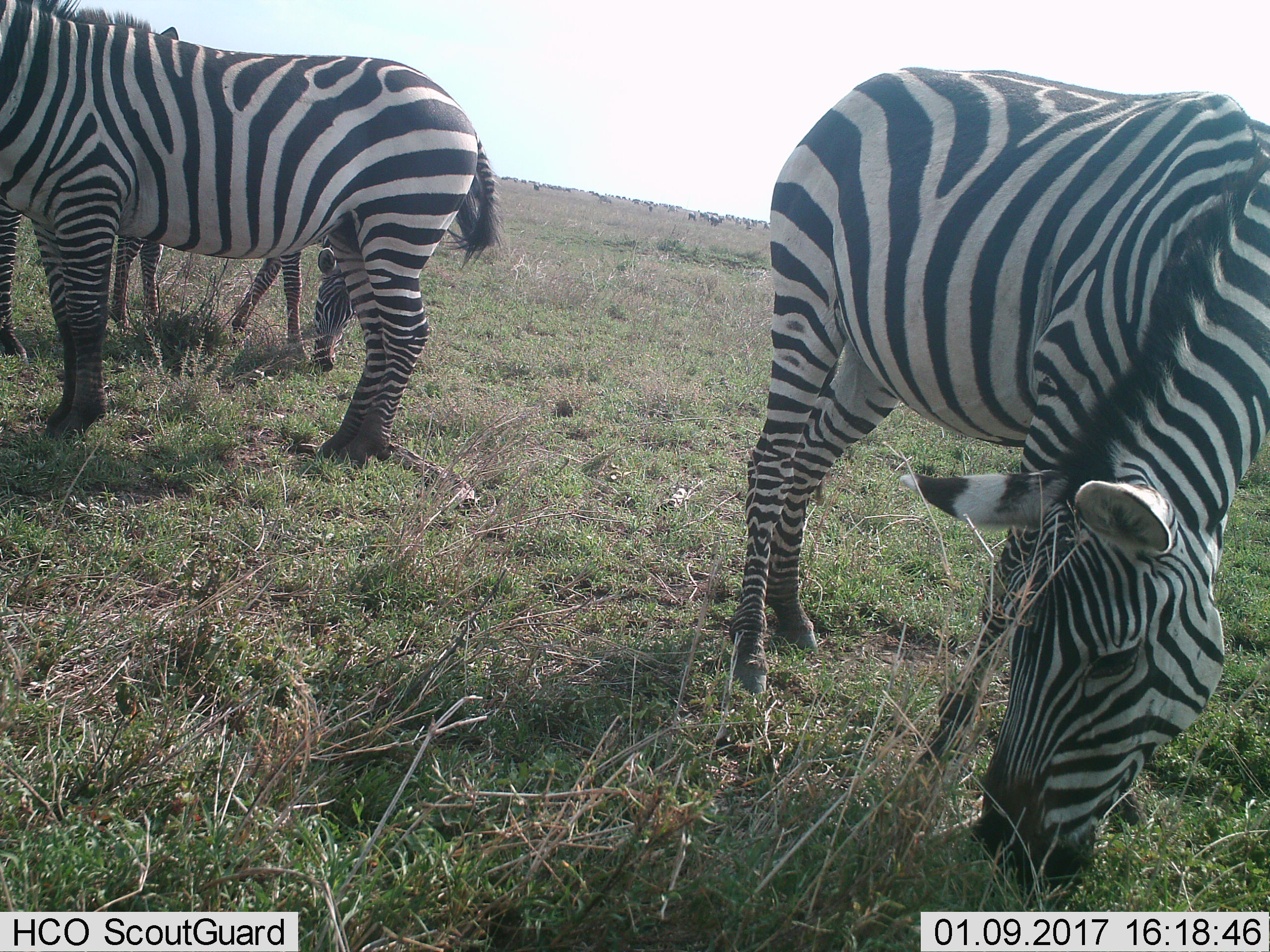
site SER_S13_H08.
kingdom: Animalia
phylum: Chordata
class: Mammalia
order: Perissodactyla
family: Equidae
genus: Equus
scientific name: Equus quagga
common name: plains zebra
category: zebraplains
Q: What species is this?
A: Zebraplains (plains zebra) (Equus quagga).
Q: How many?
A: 4.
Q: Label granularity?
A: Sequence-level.